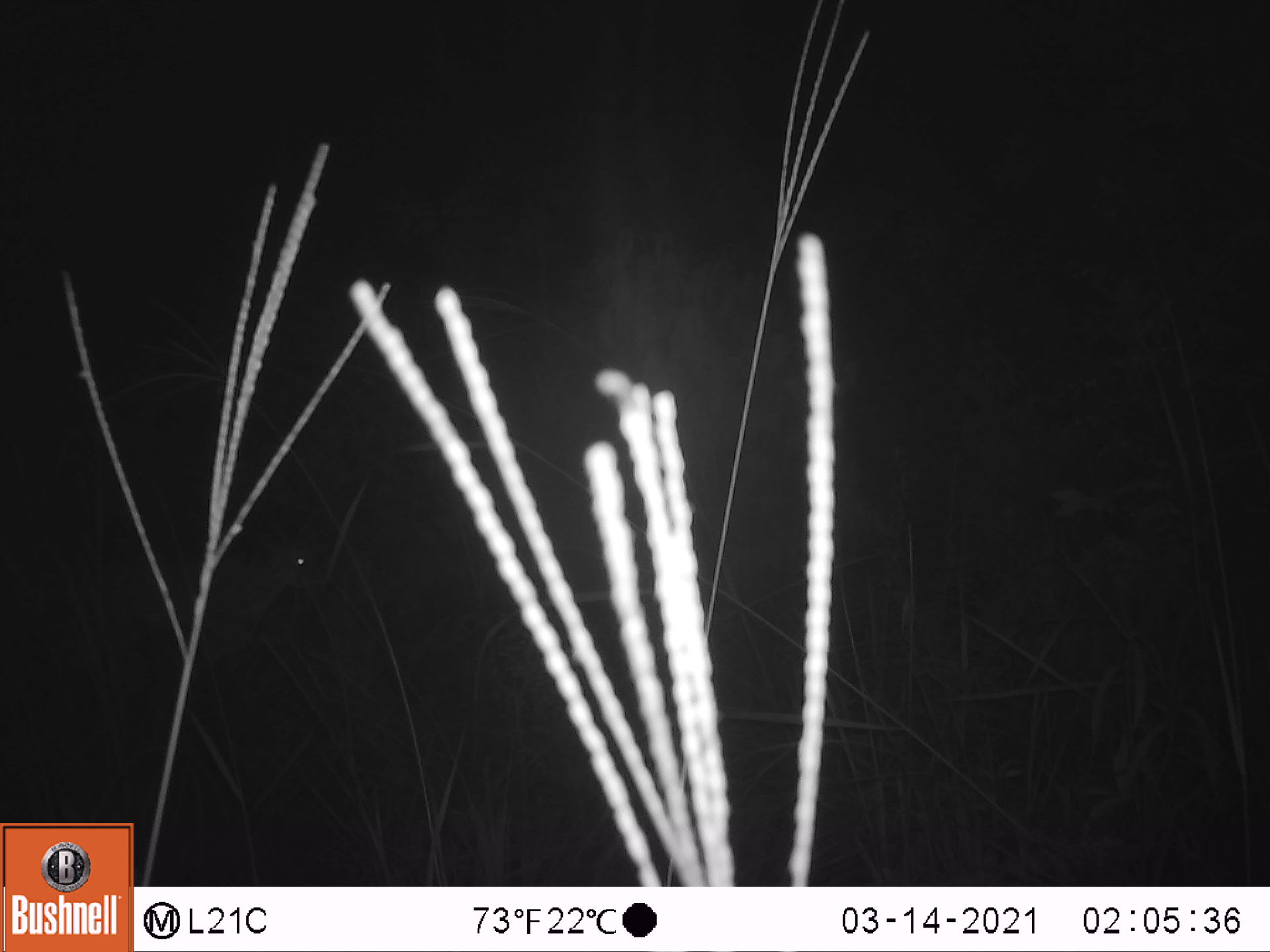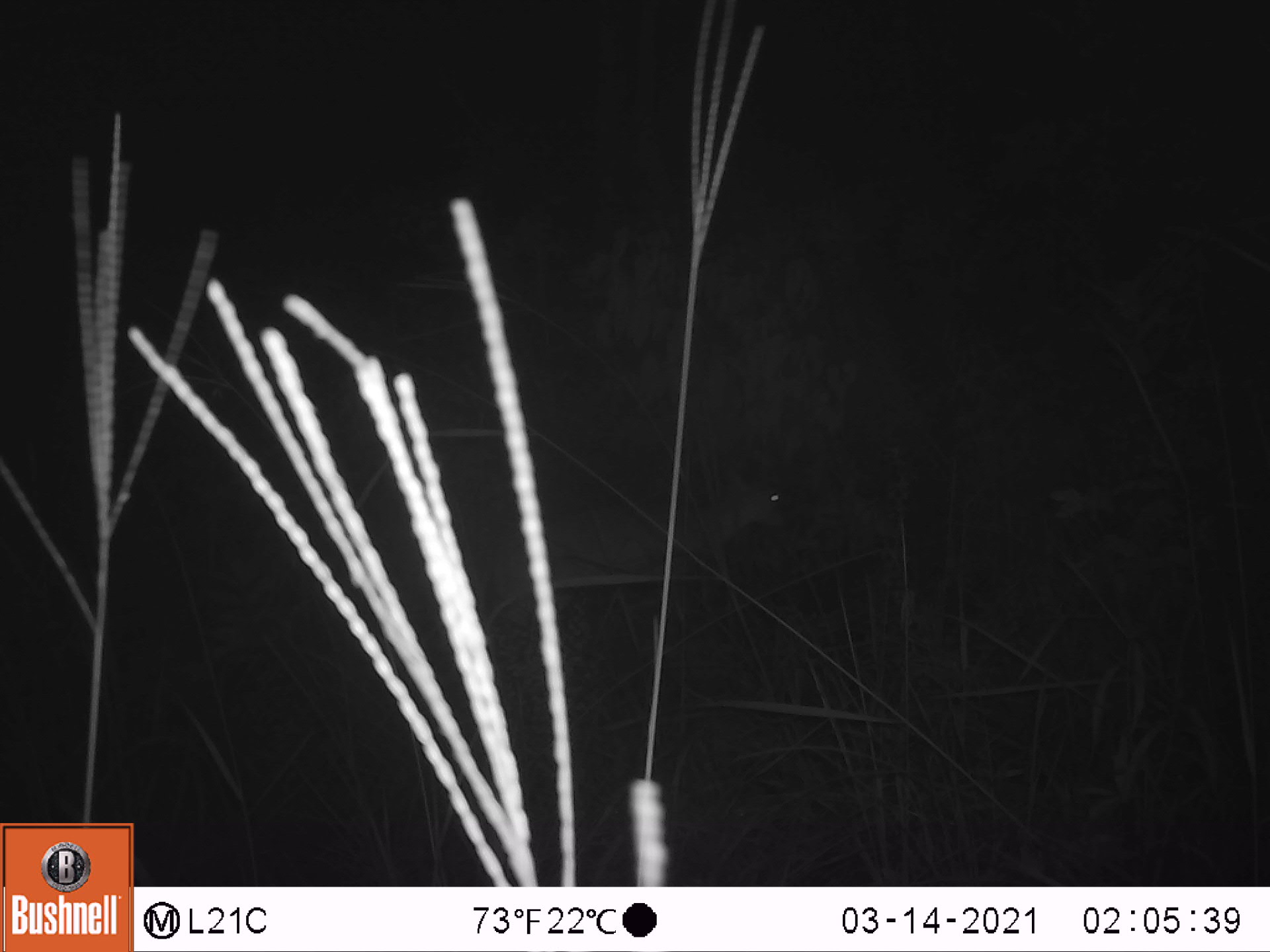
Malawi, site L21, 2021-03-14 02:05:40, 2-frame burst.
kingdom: Animalia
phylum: Chordata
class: Mammalia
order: Artiodactyla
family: Bovidae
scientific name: Antilopinae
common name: small antelope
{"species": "small antelope (Antilopinae)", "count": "1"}